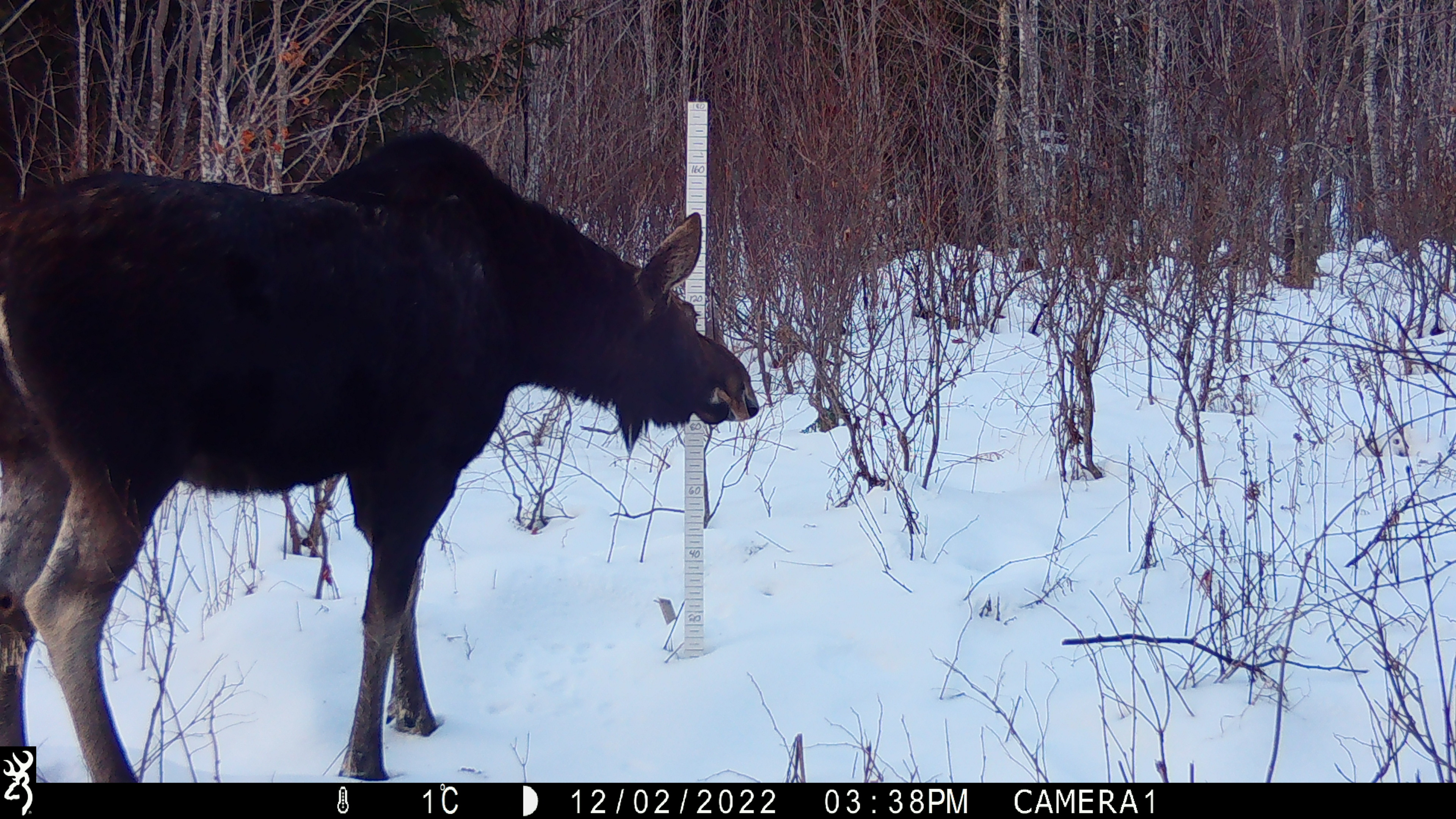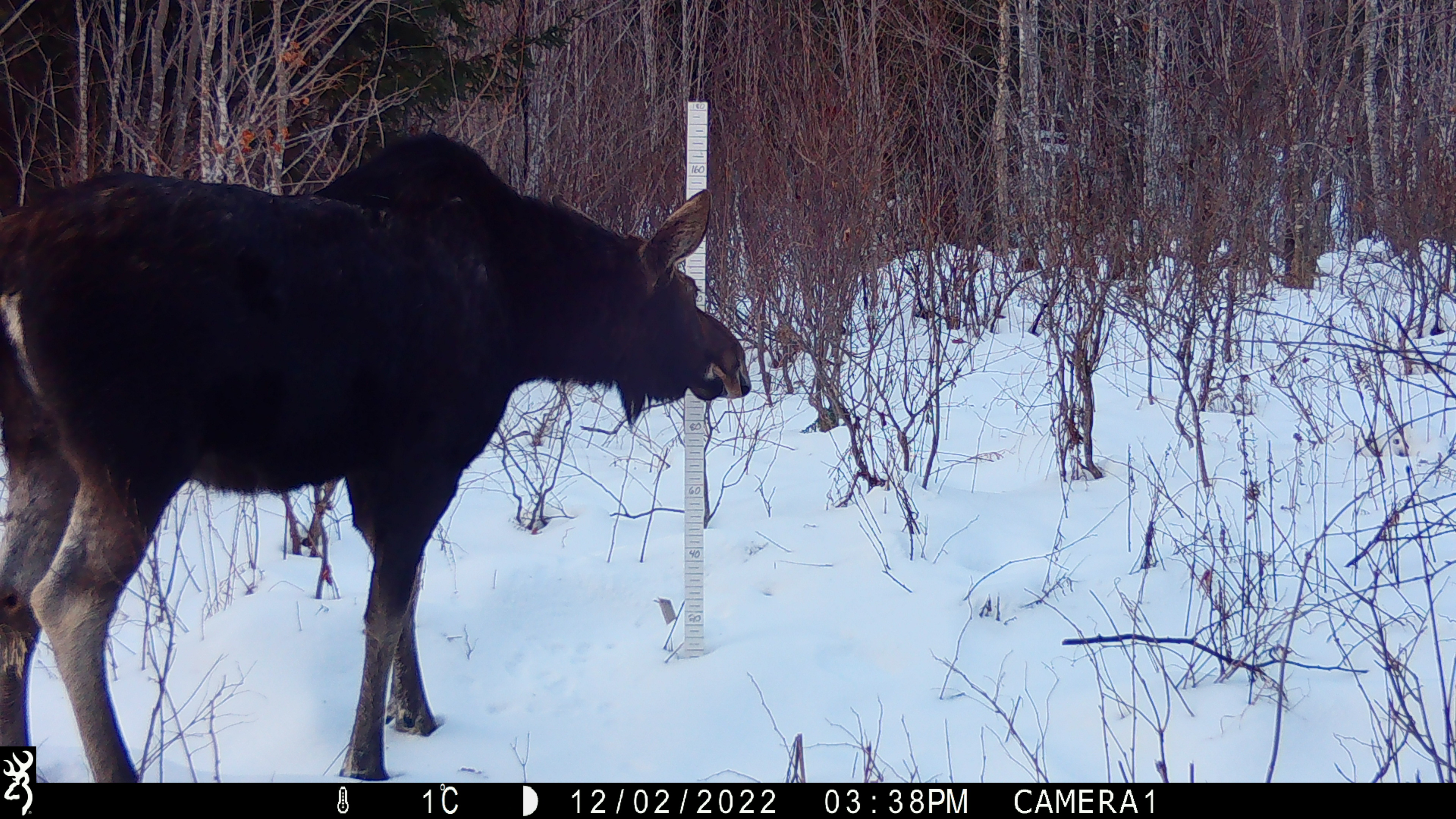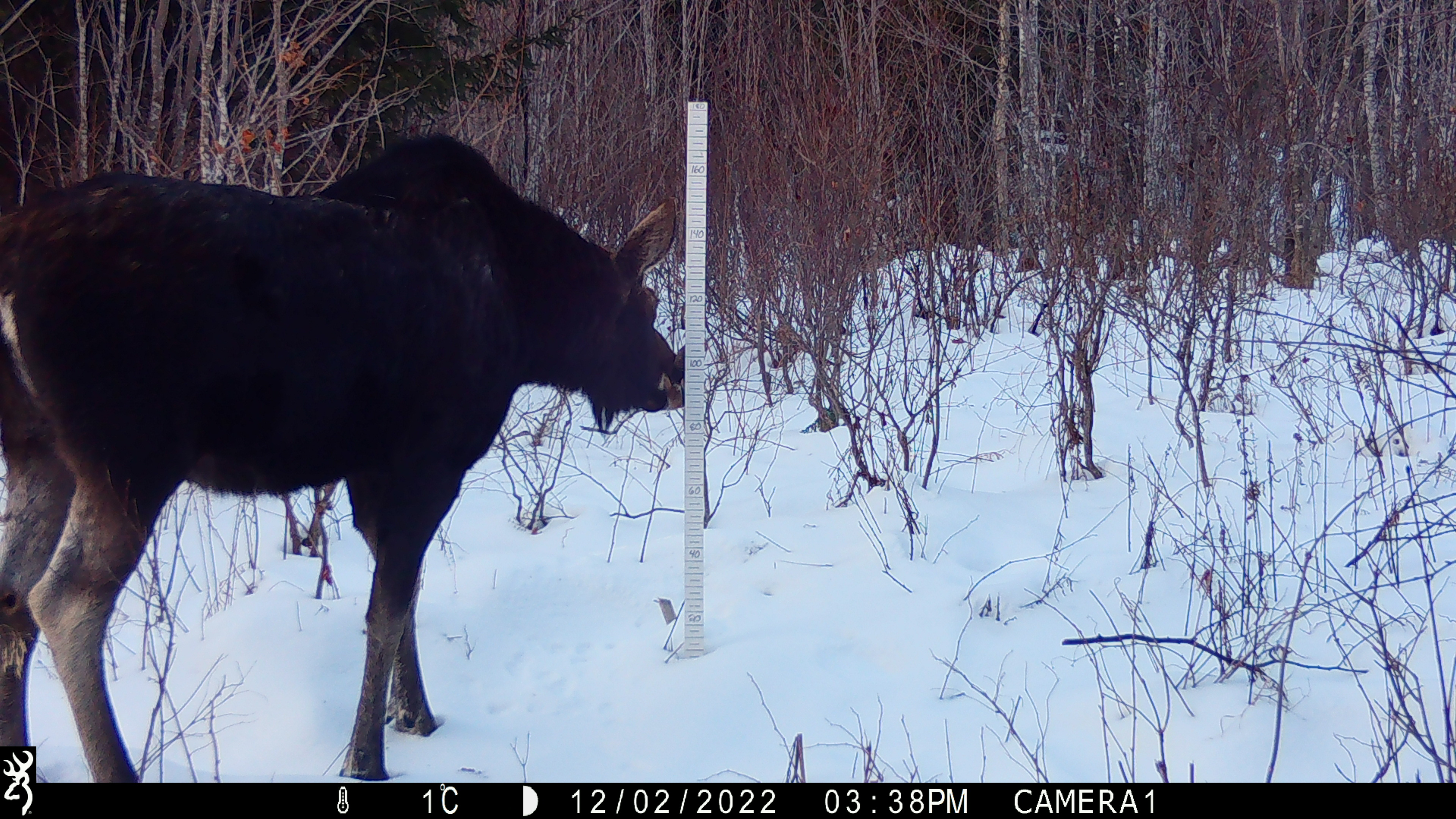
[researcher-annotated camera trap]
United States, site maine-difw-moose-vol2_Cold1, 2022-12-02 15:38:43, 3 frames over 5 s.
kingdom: Animalia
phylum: Chordata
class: Mammalia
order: Artiodactyla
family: Cervidae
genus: Alces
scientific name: Alces alces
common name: moose